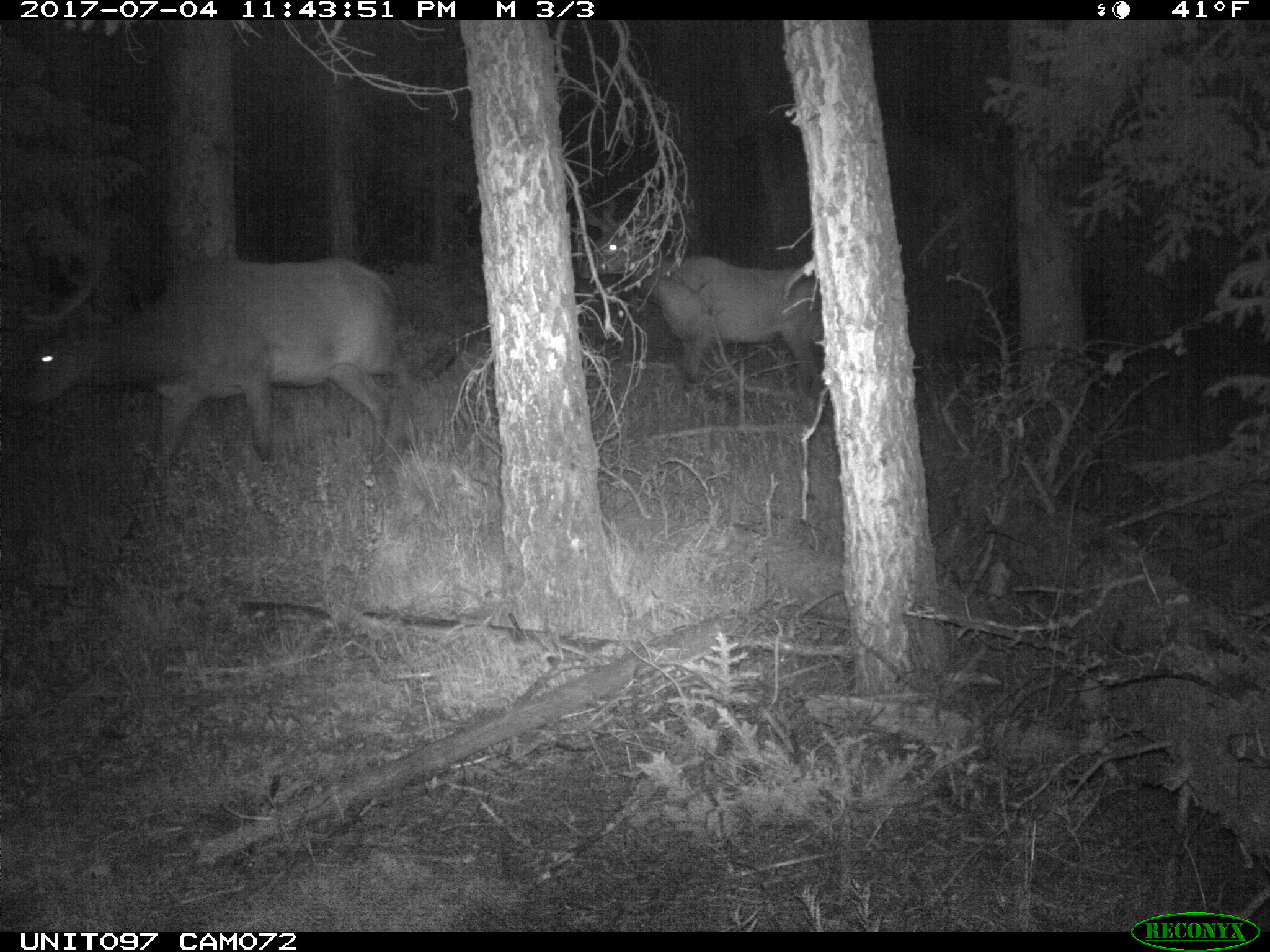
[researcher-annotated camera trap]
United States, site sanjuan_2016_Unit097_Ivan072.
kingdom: Animalia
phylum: Chordata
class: Mammalia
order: Artiodactyla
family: Cervidae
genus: Cervus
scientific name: Cervus elaphus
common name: red deer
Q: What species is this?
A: Cervus elaphus (red deer).